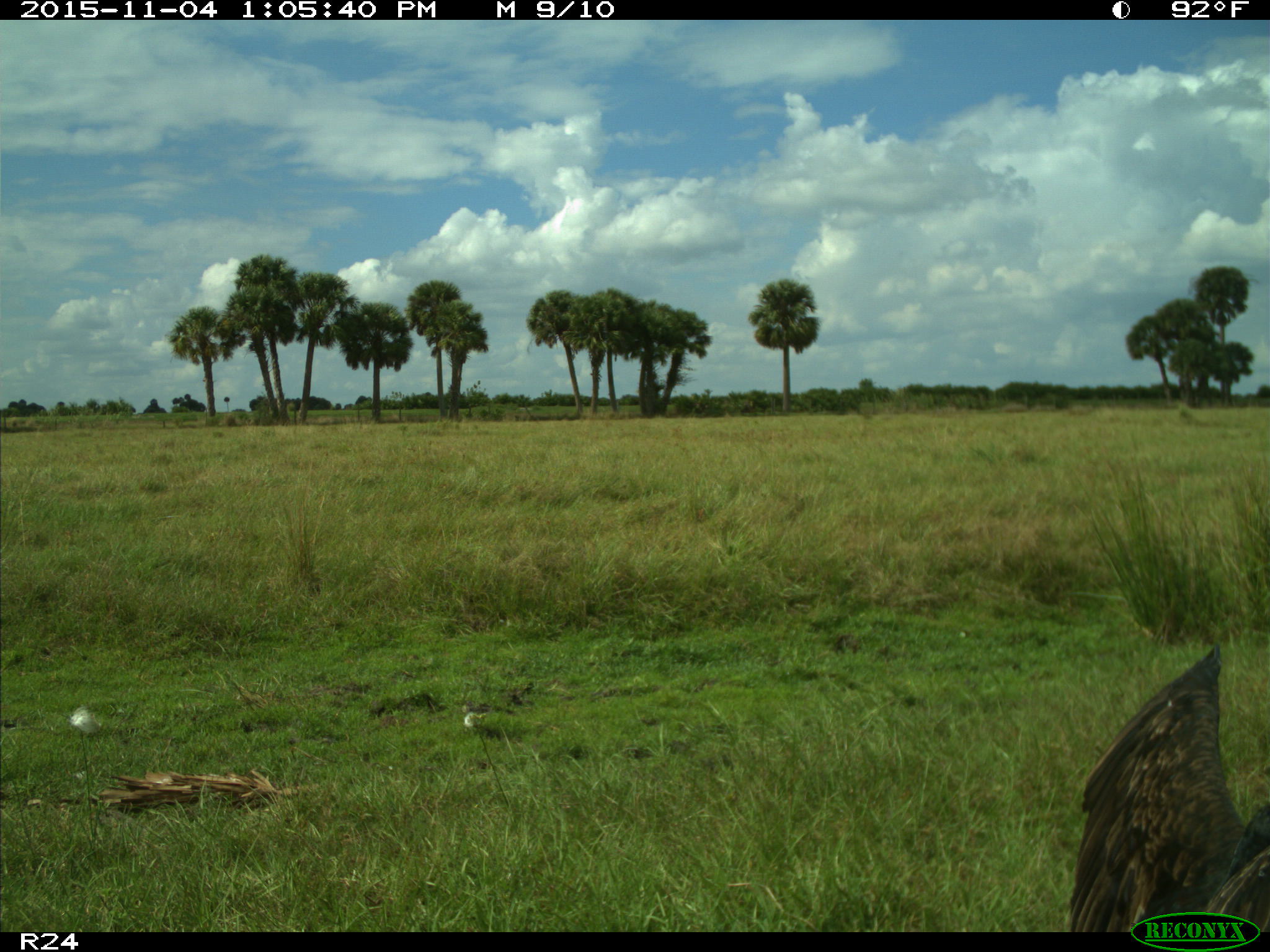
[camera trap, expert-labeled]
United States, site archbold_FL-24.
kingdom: Animalia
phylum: Chordata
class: Aves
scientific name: Aves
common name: birds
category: unidentified bird